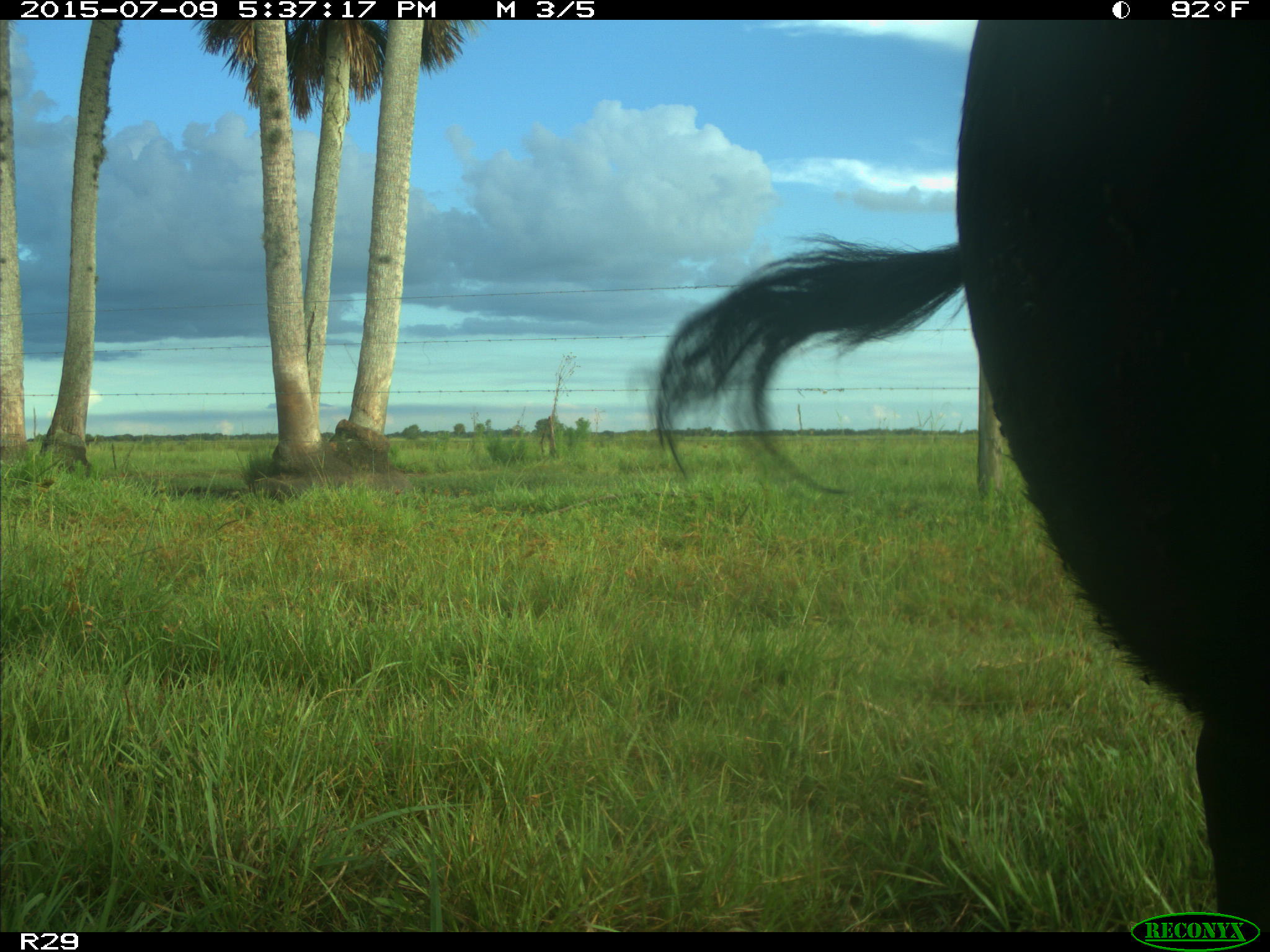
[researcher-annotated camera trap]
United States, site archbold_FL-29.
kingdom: Animalia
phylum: Chordata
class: Mammalia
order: Artiodactyla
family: Bovidae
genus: Bos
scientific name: Bos taurus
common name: domestic cow